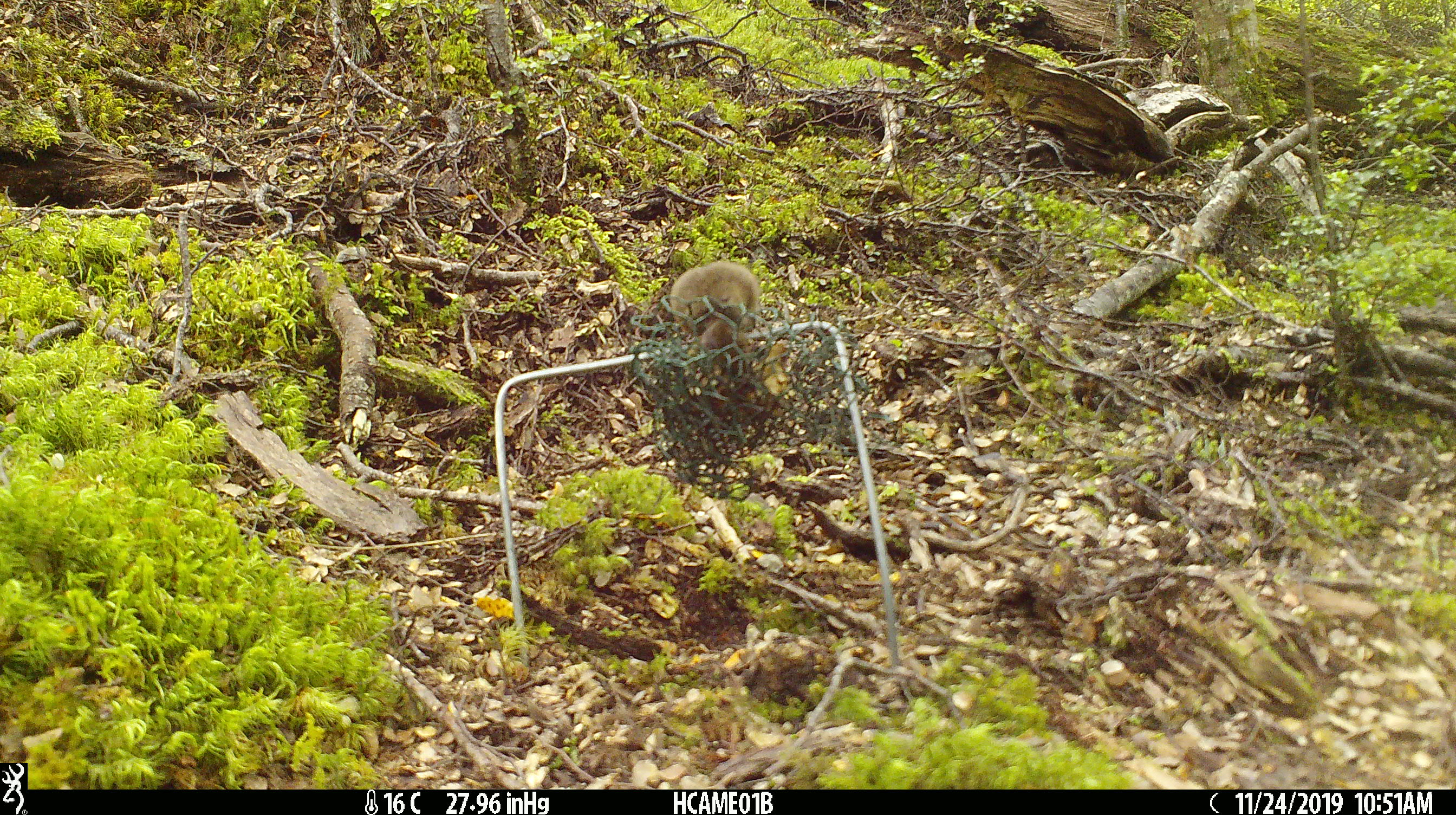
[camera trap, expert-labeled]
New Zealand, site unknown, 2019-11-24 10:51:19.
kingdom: Animalia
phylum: Chordata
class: Mammalia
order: Rodentia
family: Muridae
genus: Mus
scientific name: Mus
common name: mouse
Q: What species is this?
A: Mouse (Mus).